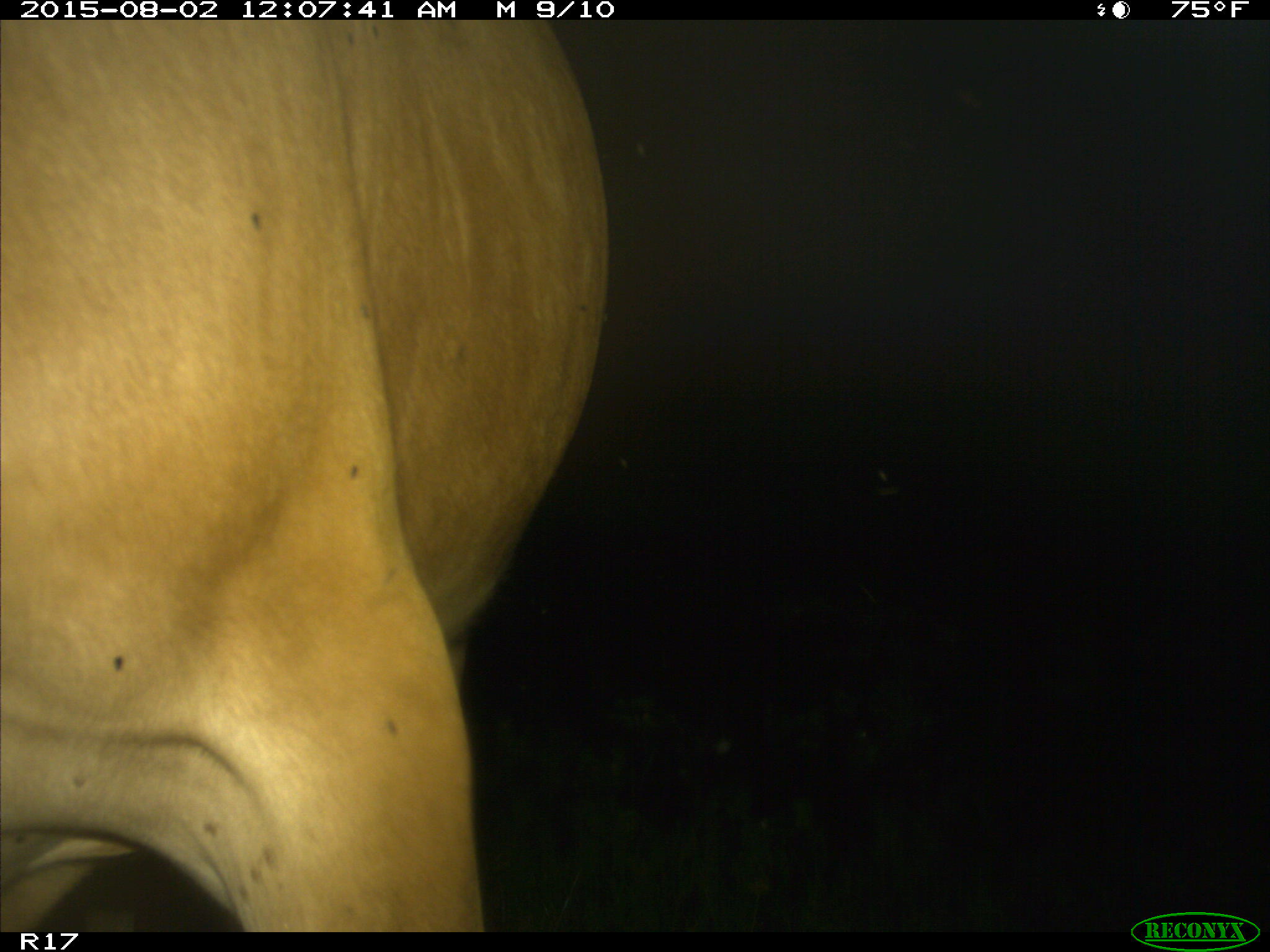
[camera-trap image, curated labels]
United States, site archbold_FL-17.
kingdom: Animalia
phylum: Chordata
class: Mammalia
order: Artiodactyla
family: Bovidae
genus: Bos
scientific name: Bos taurus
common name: domestic cow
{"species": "Bos taurus (domestic cow)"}